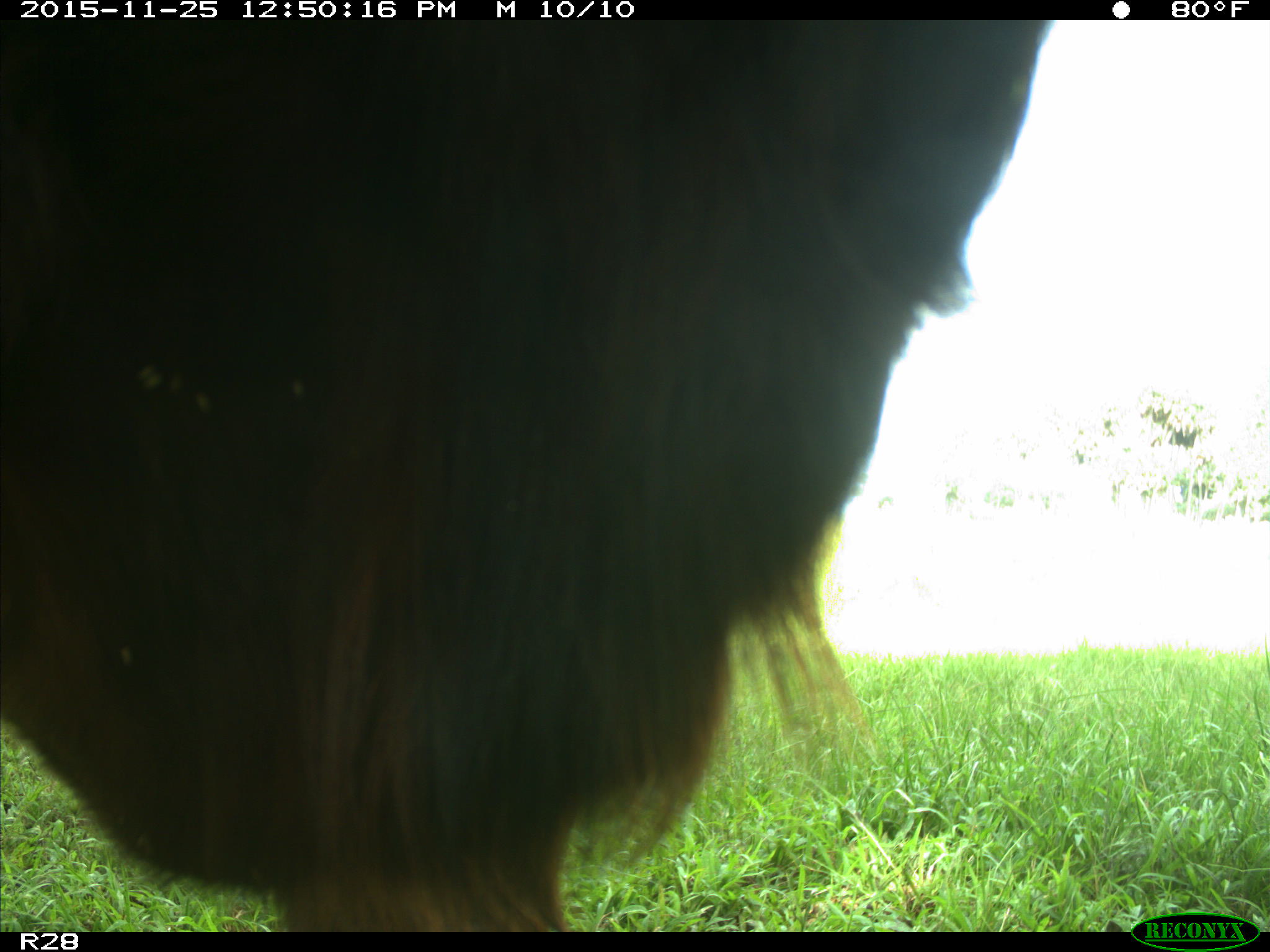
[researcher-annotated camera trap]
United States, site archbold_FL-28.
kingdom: Animalia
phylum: Chordata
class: Mammalia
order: Artiodactyla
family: Bovidae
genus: Bos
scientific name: Bos taurus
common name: domestic cow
Bos taurus (domestic cow).